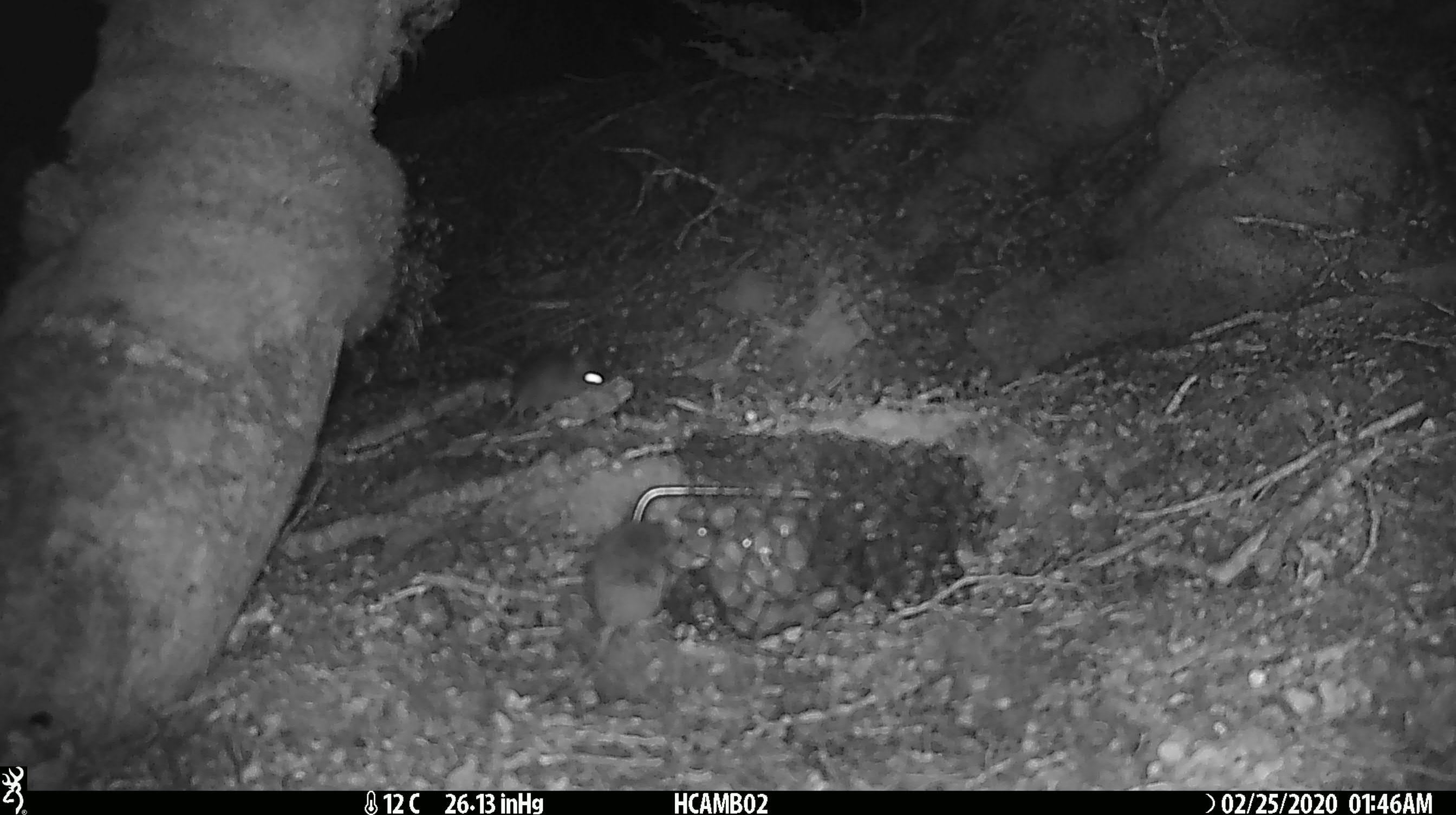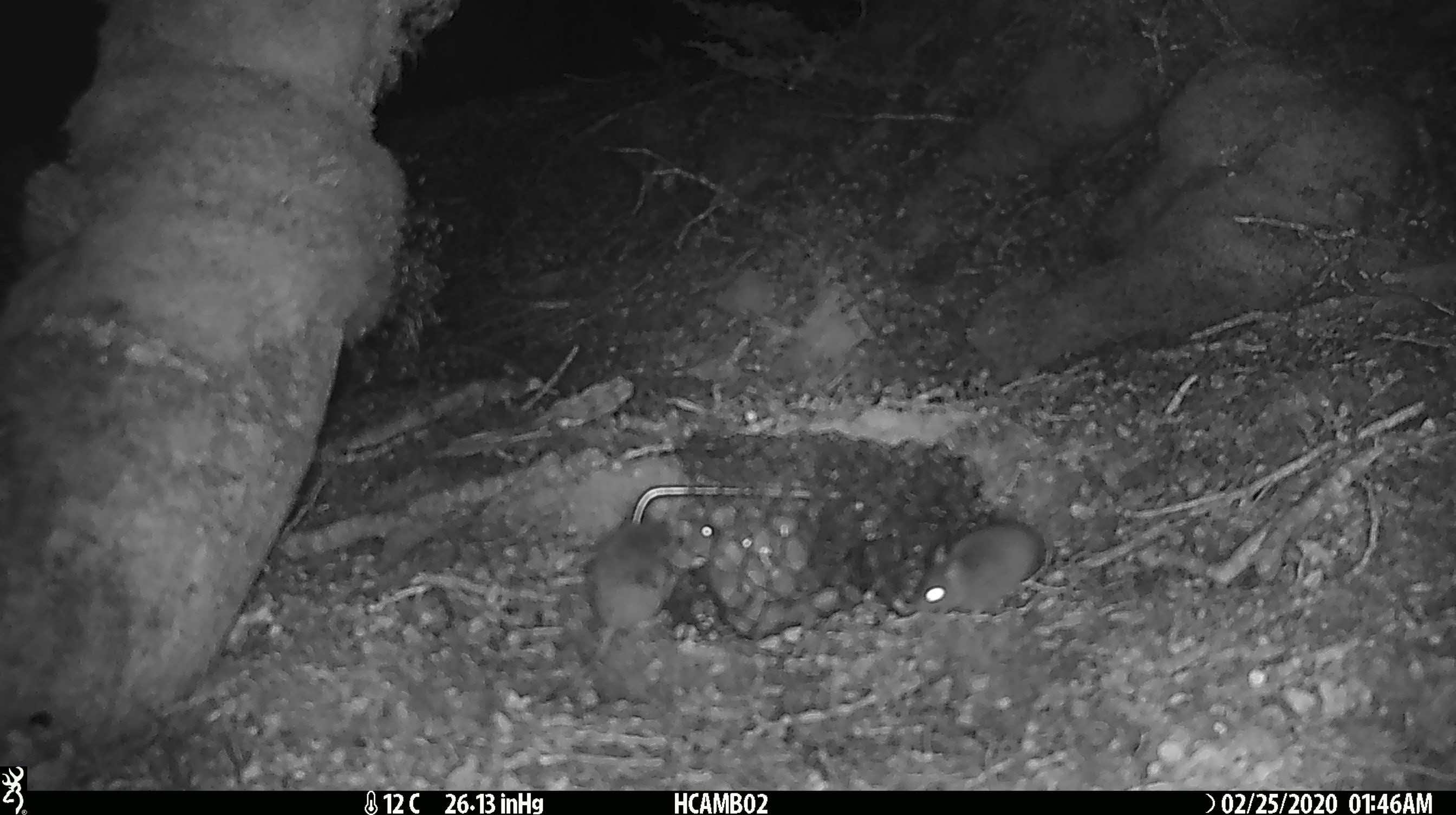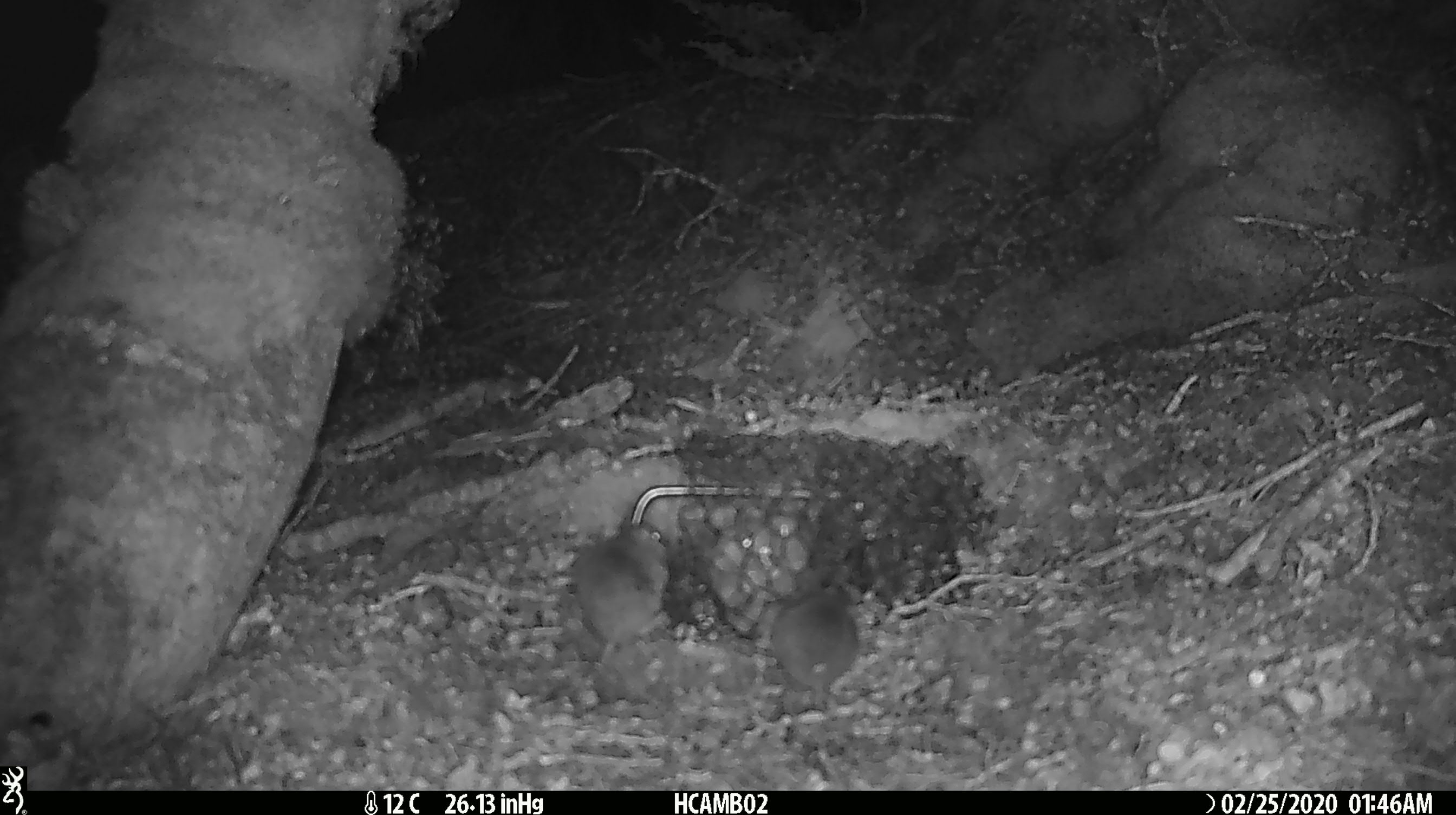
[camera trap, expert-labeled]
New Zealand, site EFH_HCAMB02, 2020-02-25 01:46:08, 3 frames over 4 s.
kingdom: Animalia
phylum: Chordata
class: Mammalia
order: Rodentia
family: Muridae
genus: Mus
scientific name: Mus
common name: mouse